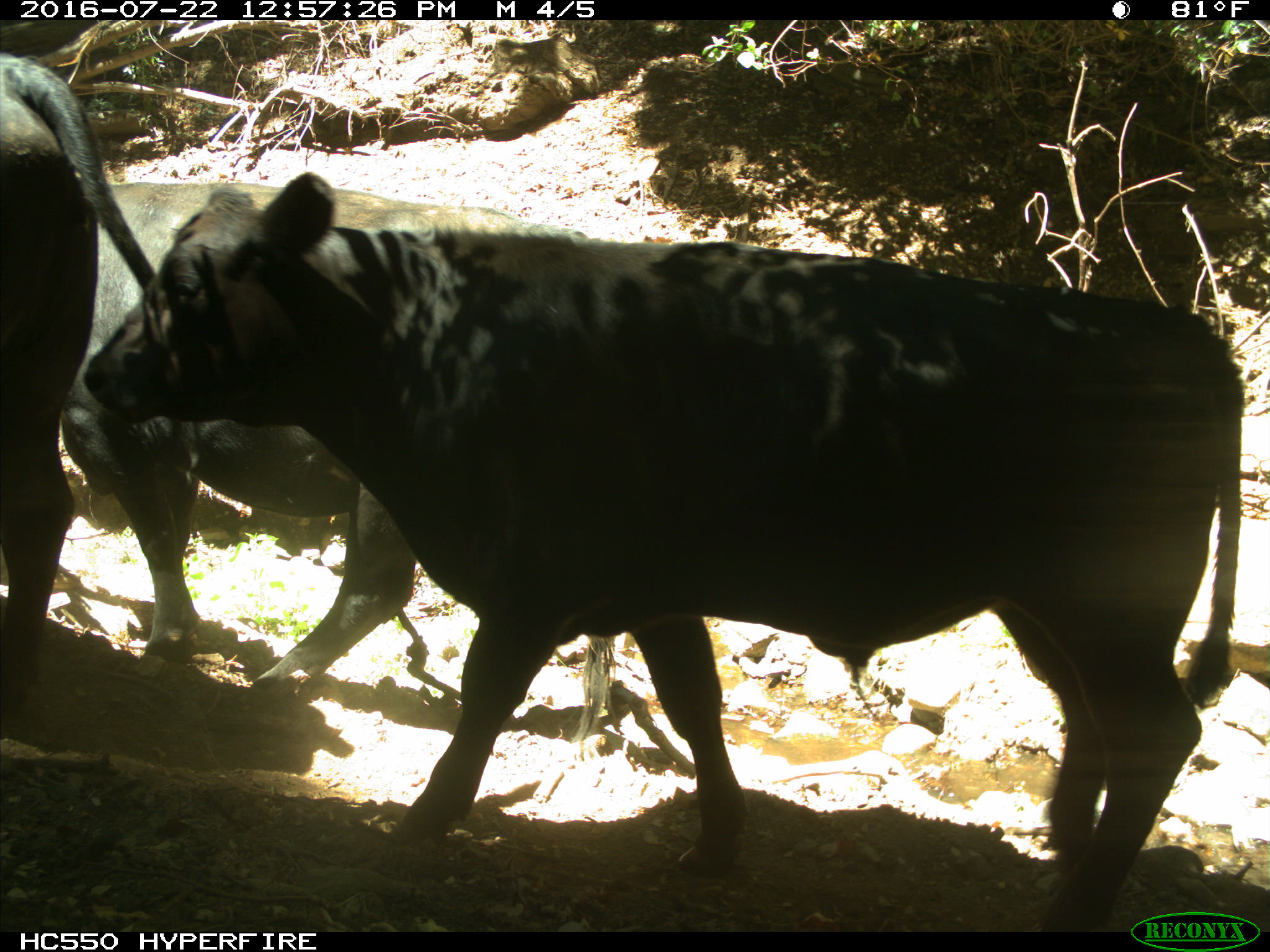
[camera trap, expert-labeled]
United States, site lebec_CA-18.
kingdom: Animalia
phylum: Chordata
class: Mammalia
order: Artiodactyla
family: Bovidae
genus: Bos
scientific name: Bos taurus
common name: domestic cow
Bos taurus (domestic cow).